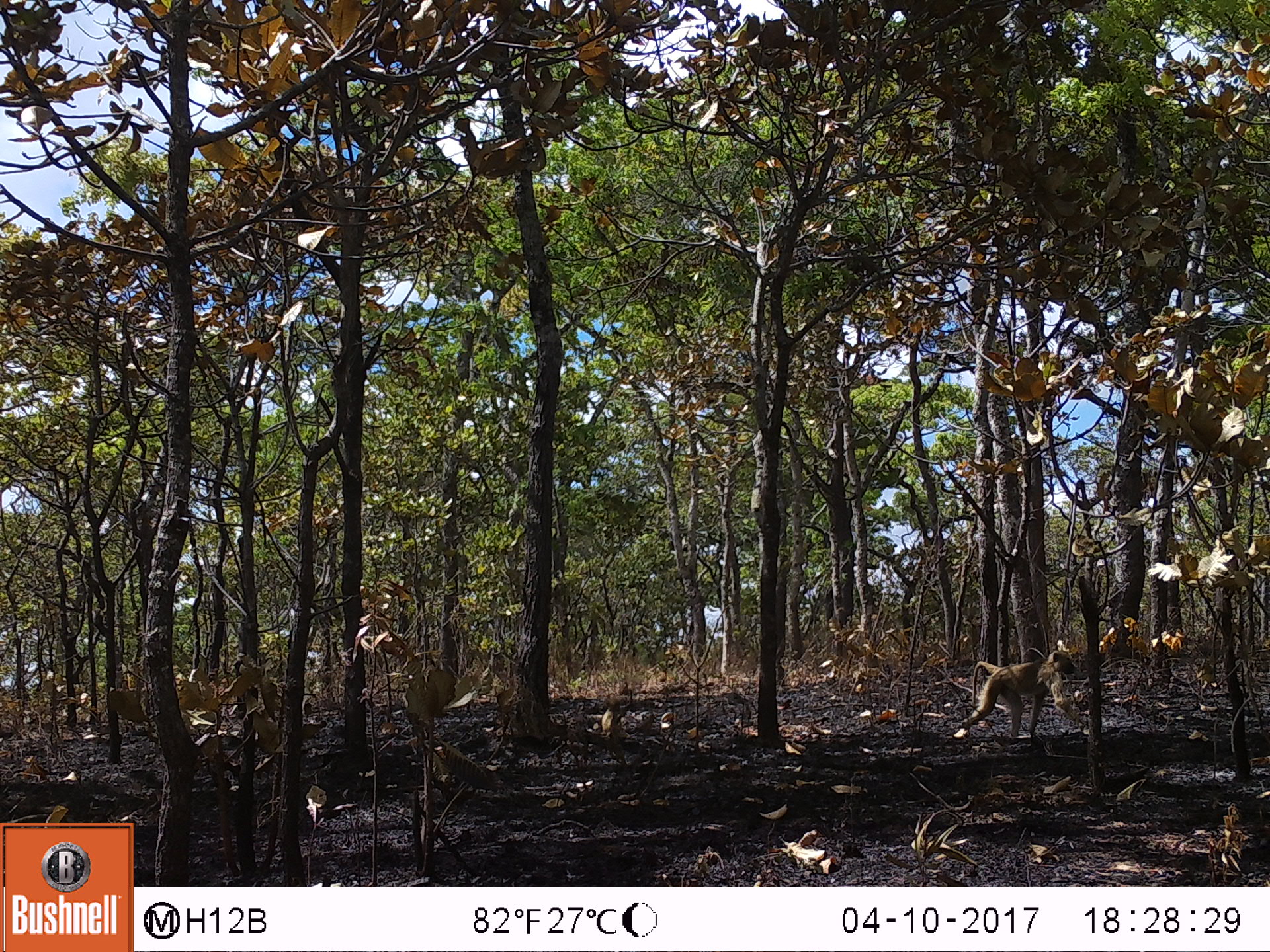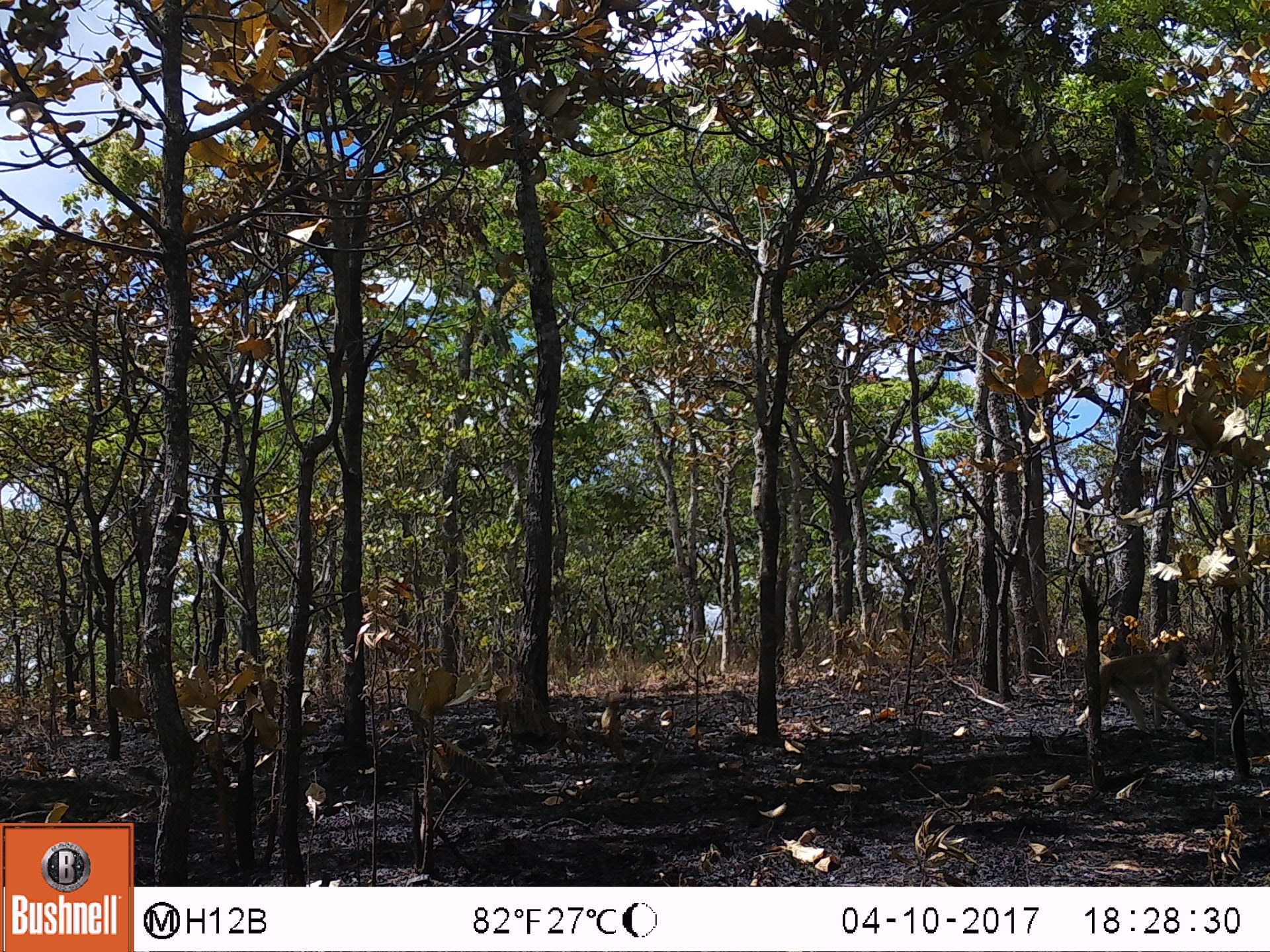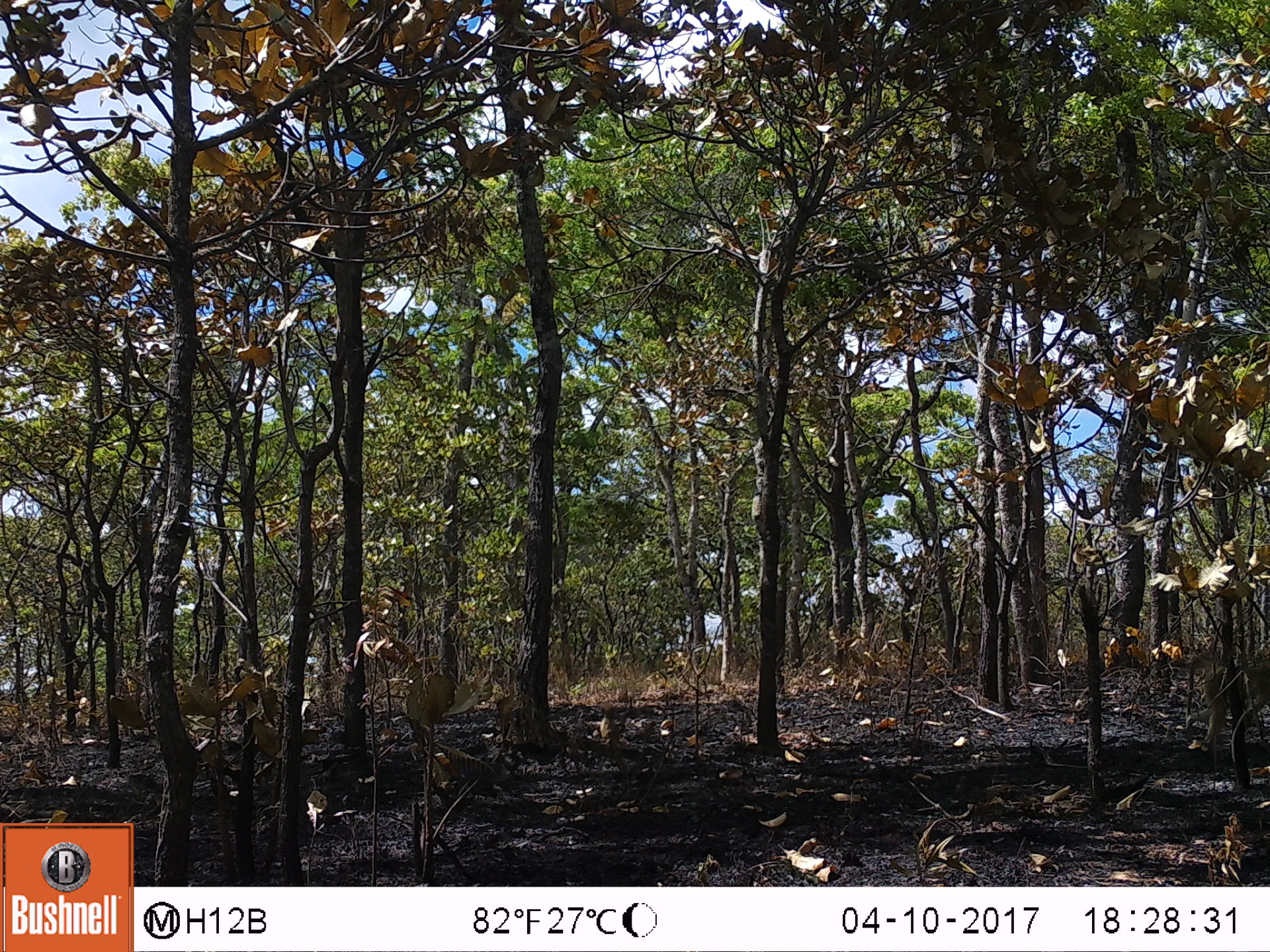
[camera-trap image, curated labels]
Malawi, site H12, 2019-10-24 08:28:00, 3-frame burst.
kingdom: Animalia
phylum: Chordata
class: Mammalia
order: Primates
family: Cercopithecidae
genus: Papio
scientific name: Papio cynocephalus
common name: yellow baboon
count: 1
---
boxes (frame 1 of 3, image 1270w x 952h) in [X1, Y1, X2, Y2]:
yellow baboon: [953, 654, 1093, 735]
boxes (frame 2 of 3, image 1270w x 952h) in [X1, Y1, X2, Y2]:
yellow baboon: [1066, 636, 1212, 734]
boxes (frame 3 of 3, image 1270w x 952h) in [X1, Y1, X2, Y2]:
yellow baboon: [1170, 644, 1262, 759]